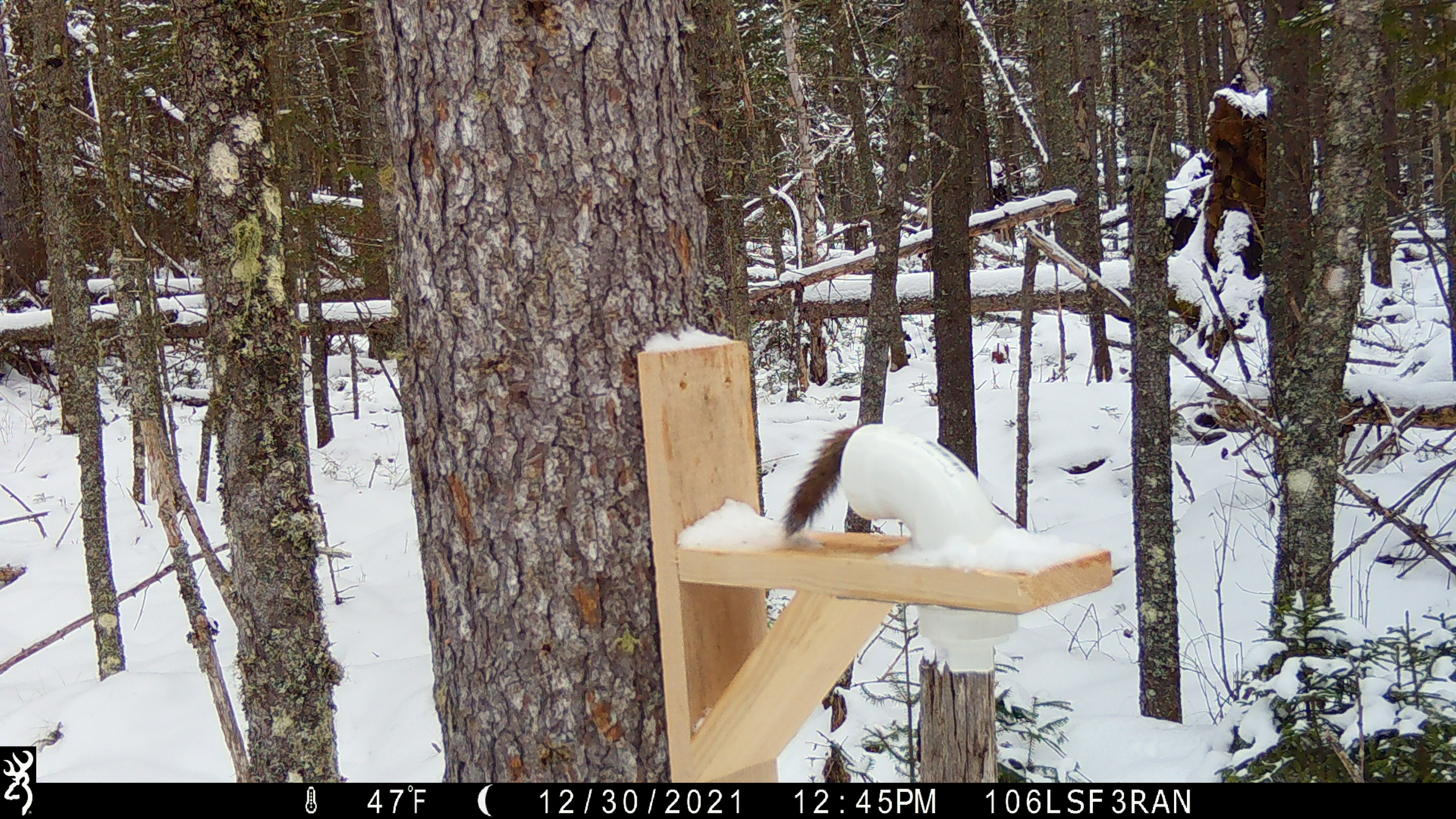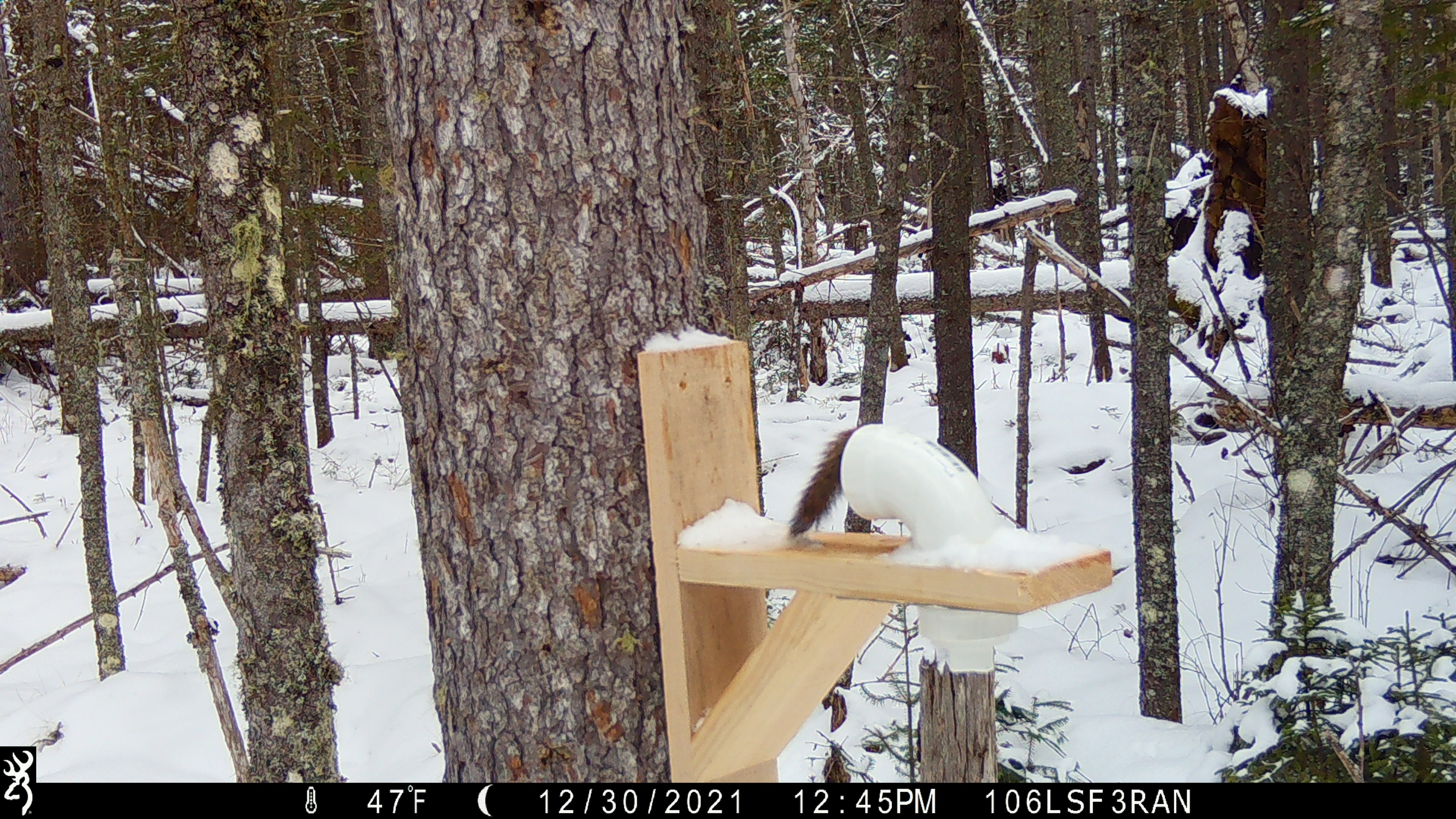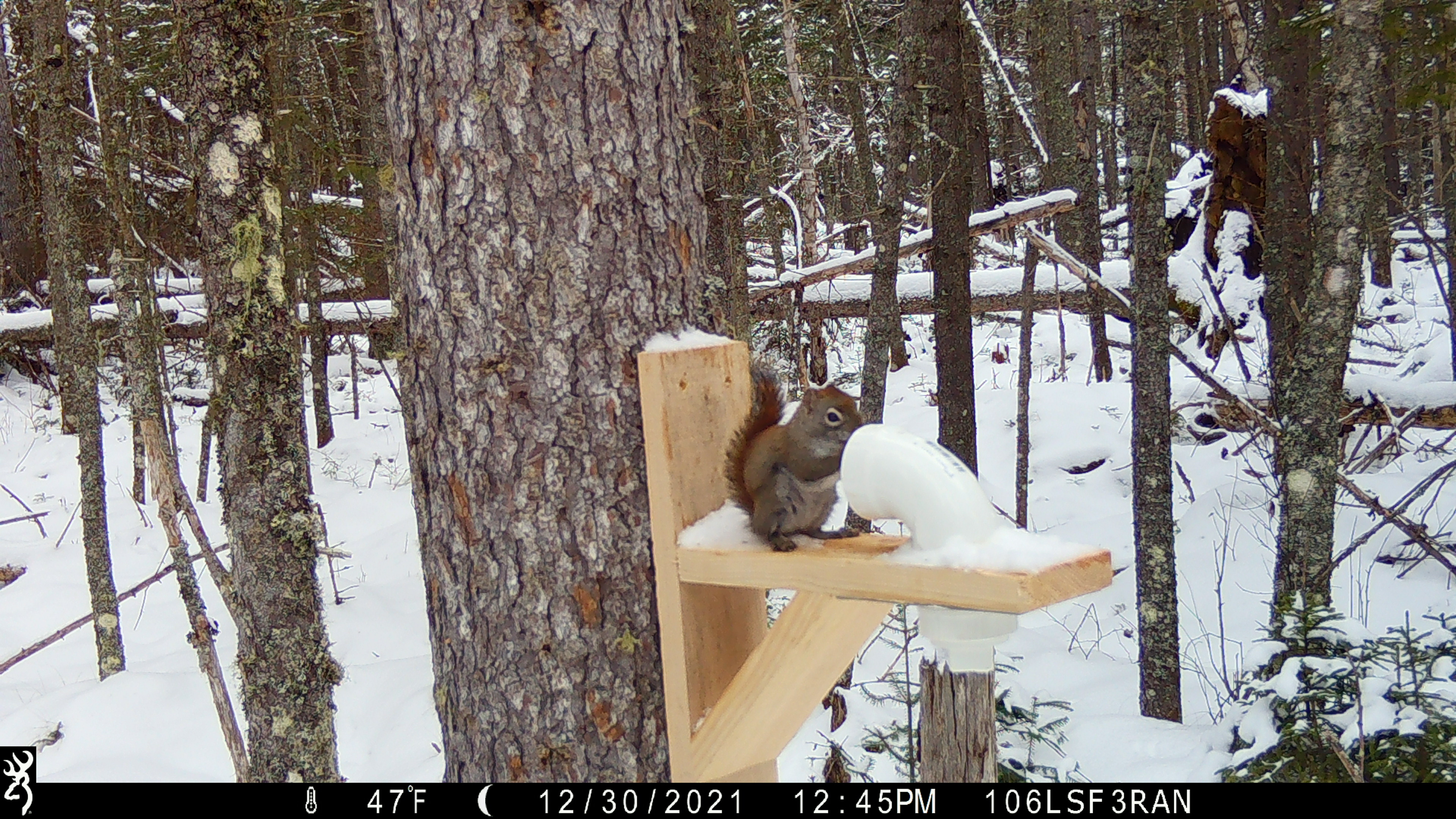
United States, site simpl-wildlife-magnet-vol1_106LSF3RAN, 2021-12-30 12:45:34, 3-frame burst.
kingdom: Animalia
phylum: Chordata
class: Mammalia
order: Rodentia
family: Sciuridae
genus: Tamiasciurus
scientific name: Tamiasciurus hudsonicus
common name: red squirrel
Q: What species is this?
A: Red squirrel (Tamiasciurus hudsonicus).